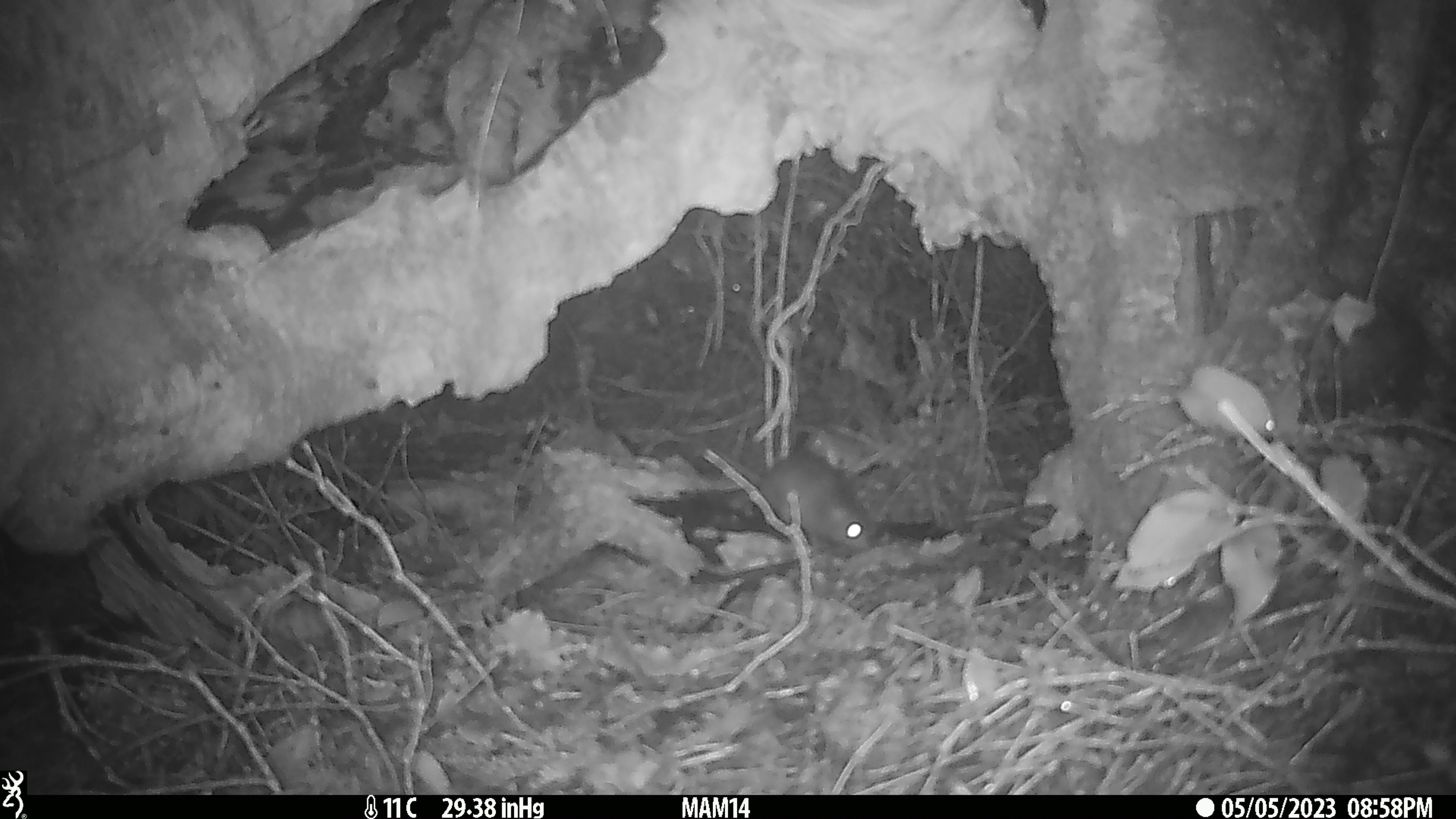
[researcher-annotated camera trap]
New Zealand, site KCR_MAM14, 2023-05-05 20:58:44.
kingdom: Animalia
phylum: Chordata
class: Mammalia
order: Rodentia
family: Muridae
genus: Rattus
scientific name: Rattus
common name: rat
Rat (Rattus).